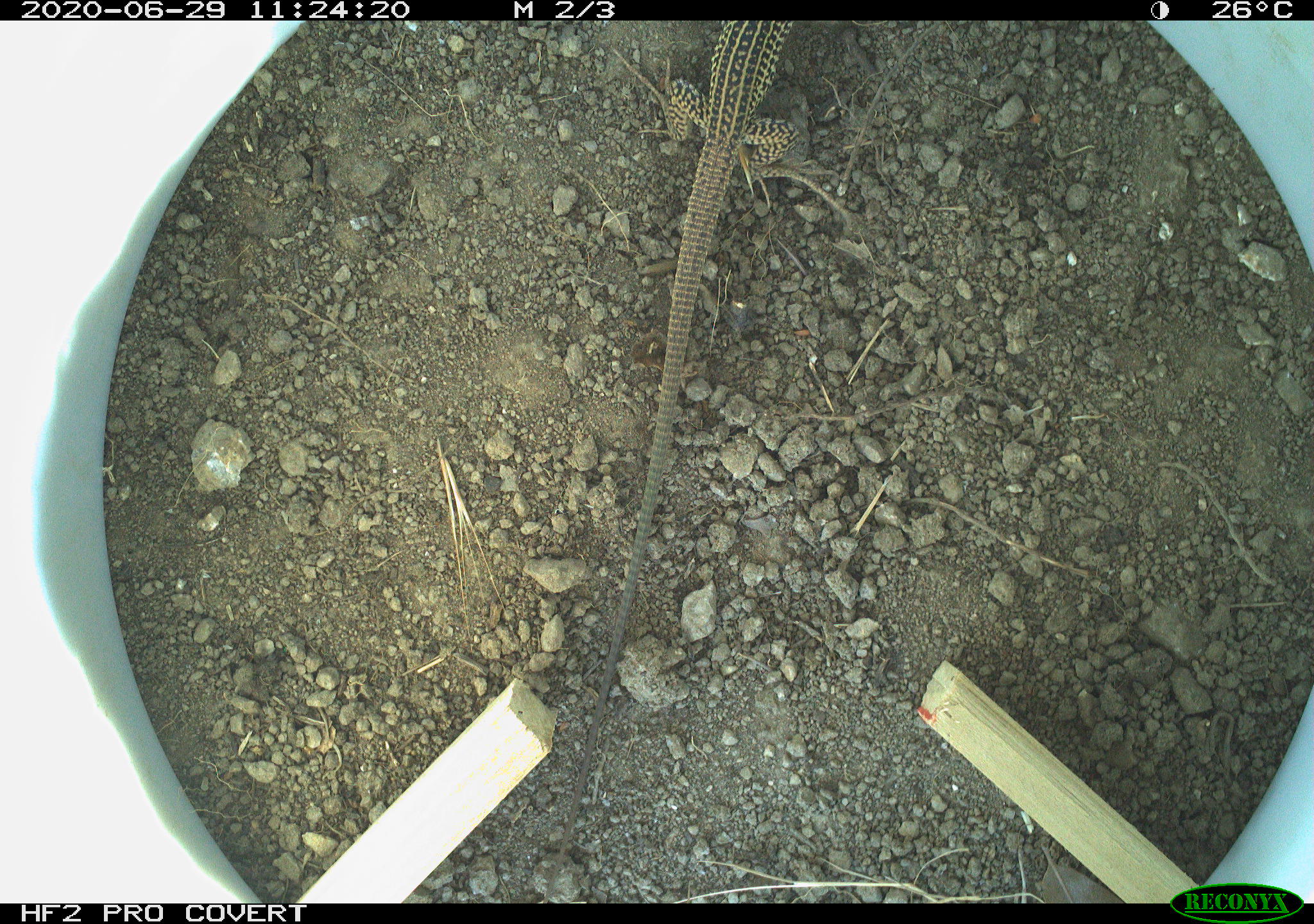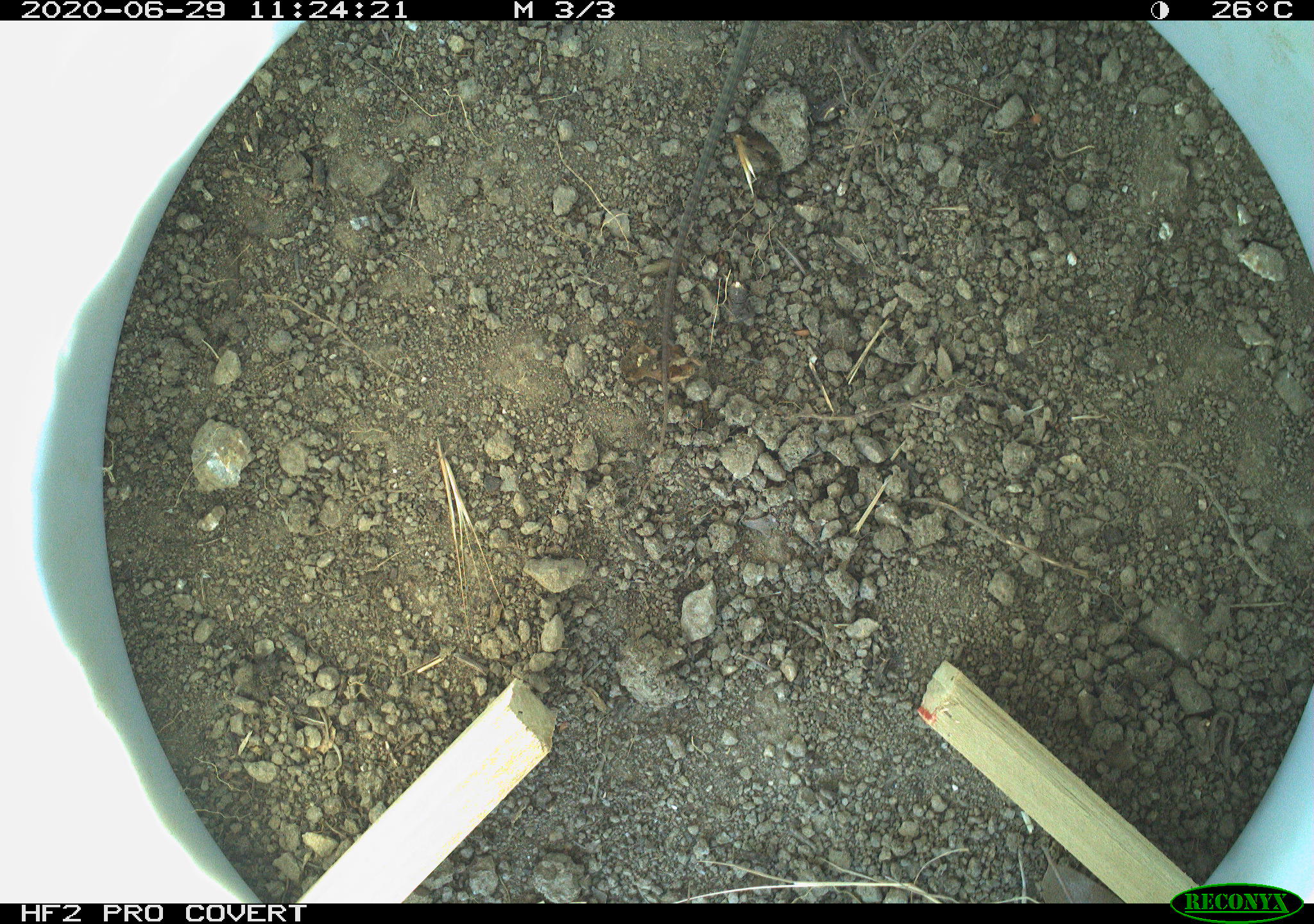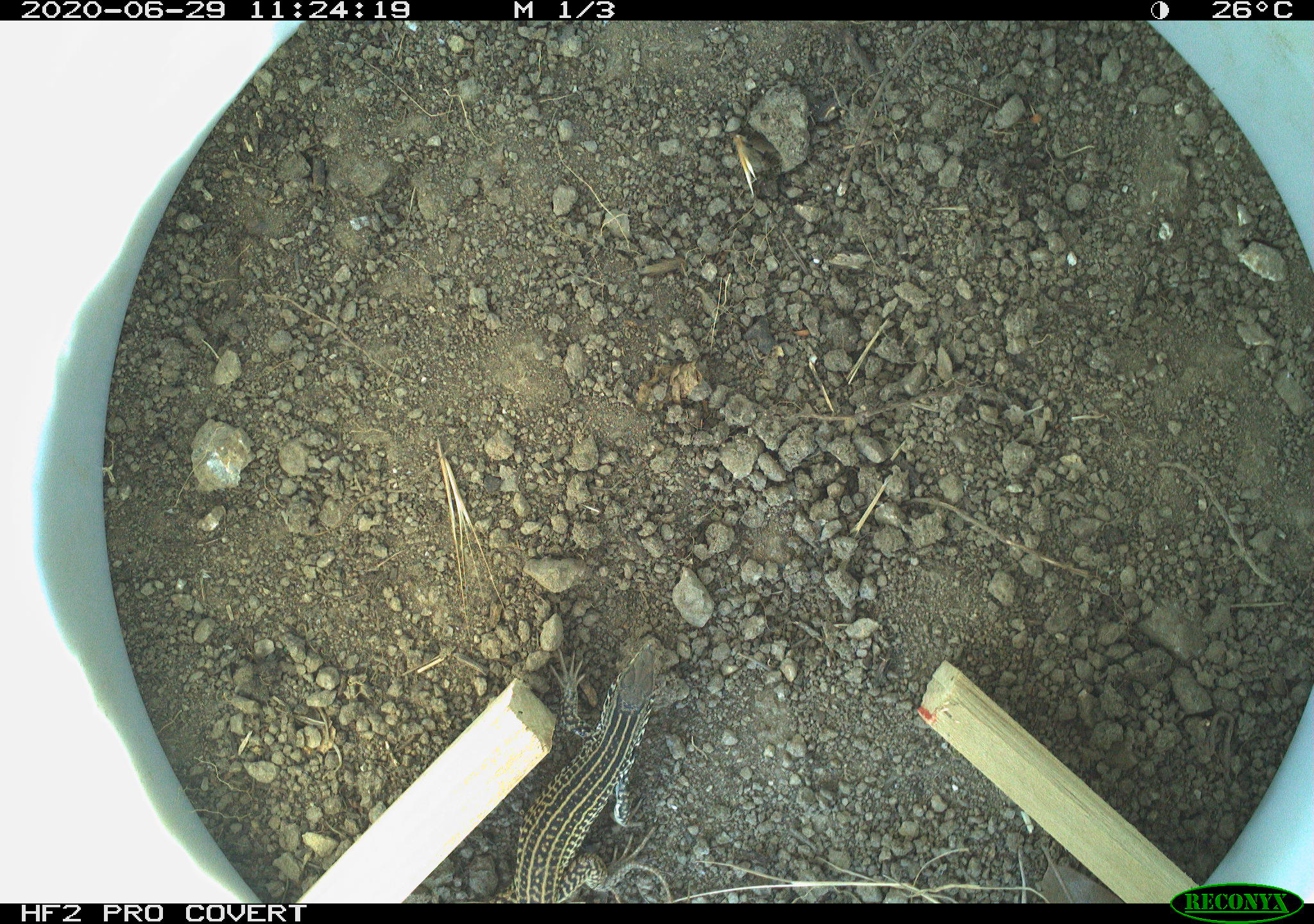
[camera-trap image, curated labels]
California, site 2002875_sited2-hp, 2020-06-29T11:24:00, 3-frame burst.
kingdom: Animalia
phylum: Chordata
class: Reptilia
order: Squamata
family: Teiidae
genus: Aspidoscelis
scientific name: Aspidoscelis tigris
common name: western whiptail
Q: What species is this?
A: Western whiptail (Aspidoscelis tigris).